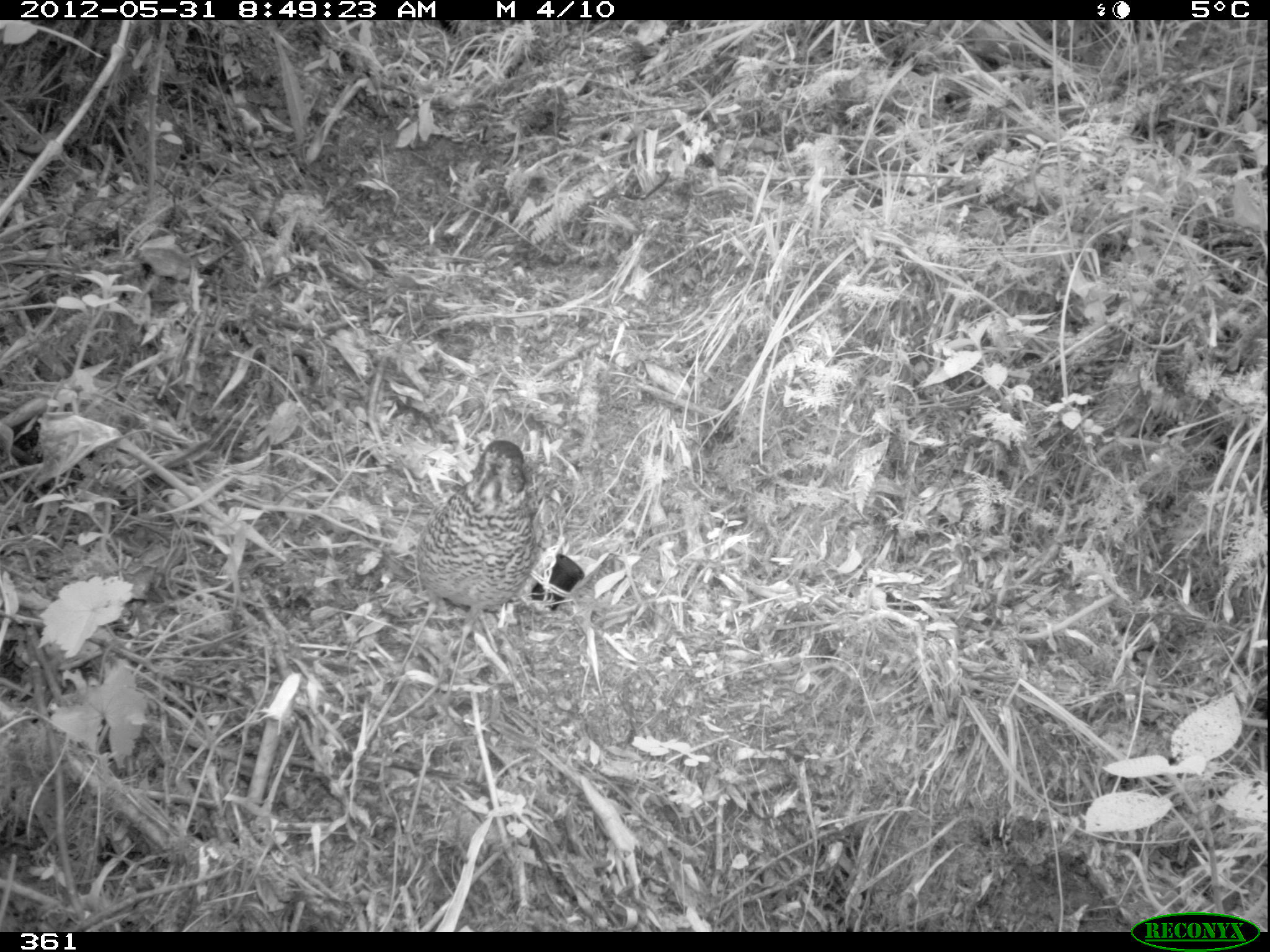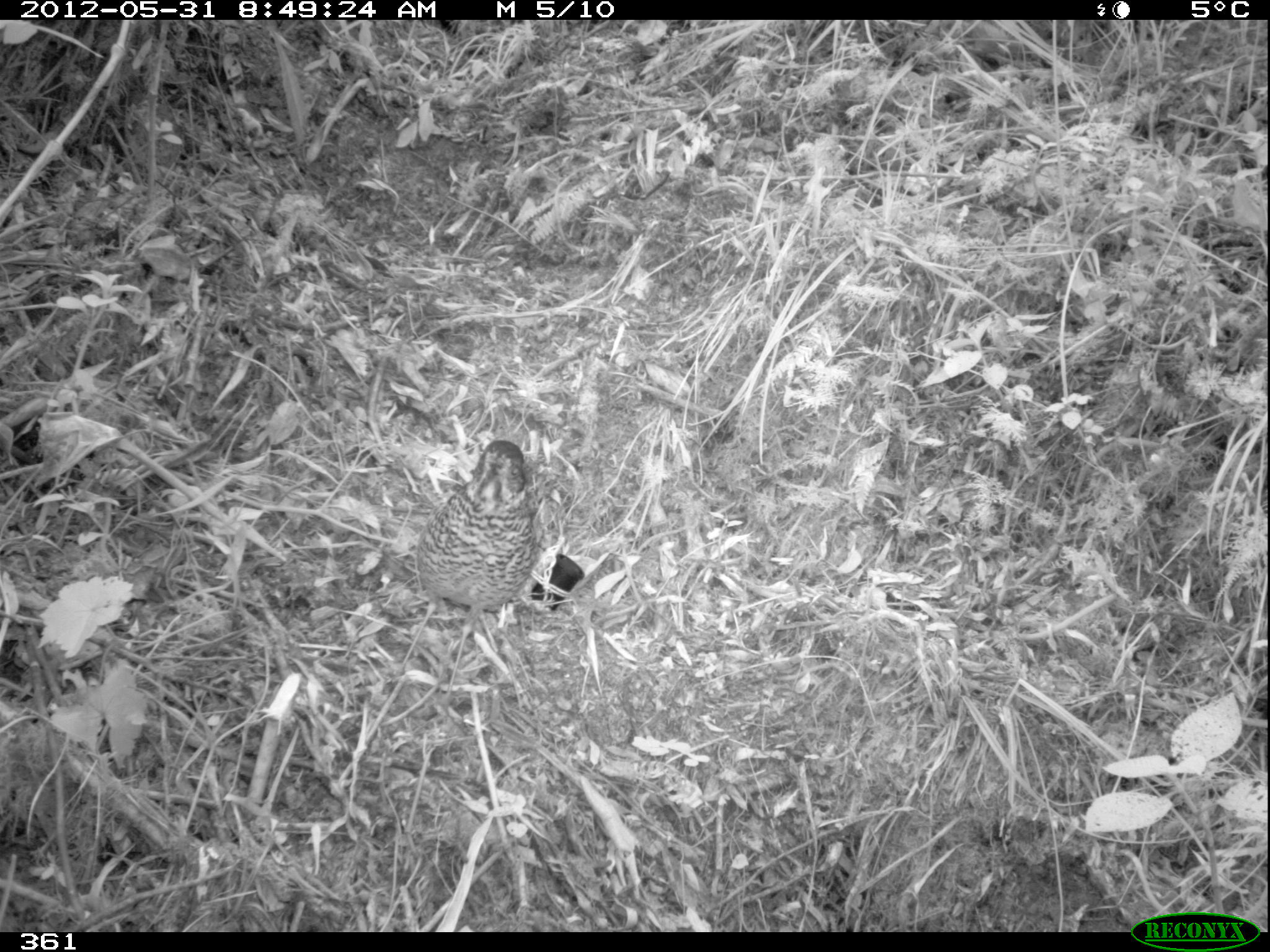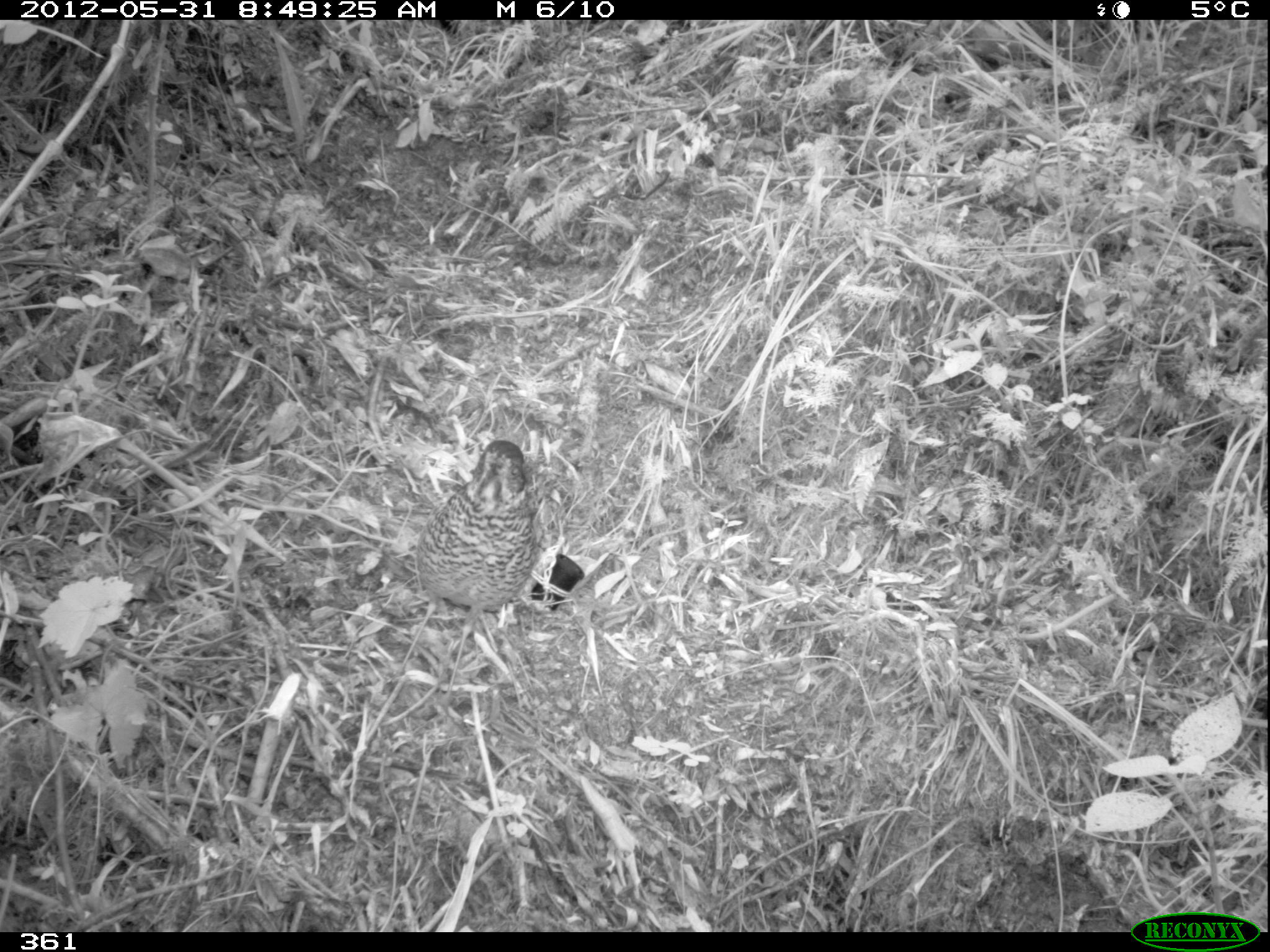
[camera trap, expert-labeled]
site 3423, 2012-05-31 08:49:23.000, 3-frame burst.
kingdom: Animalia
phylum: Chordata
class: Aves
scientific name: Aves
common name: bird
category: unknown bird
Unknown bird (bird) (Aves).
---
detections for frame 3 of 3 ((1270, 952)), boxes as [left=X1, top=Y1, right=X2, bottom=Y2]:
unknown bird: [left=385, top=438, right=540, bottom=723]